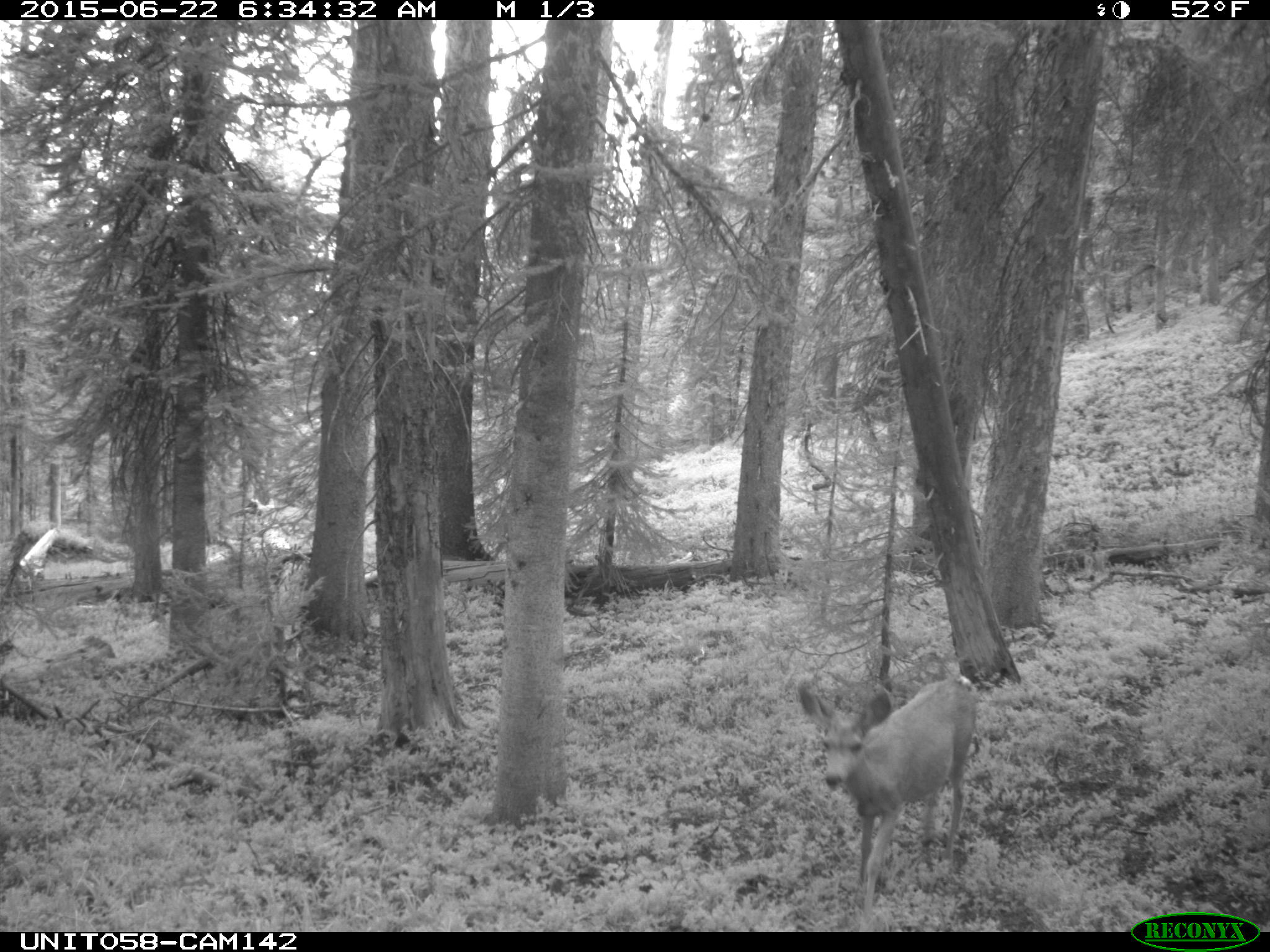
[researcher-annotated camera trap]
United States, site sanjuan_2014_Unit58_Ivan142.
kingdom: Animalia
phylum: Chordata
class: Mammalia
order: Artiodactyla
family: Cervidae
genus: Odocoileus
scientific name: Odocoileus hemionus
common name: mule deer